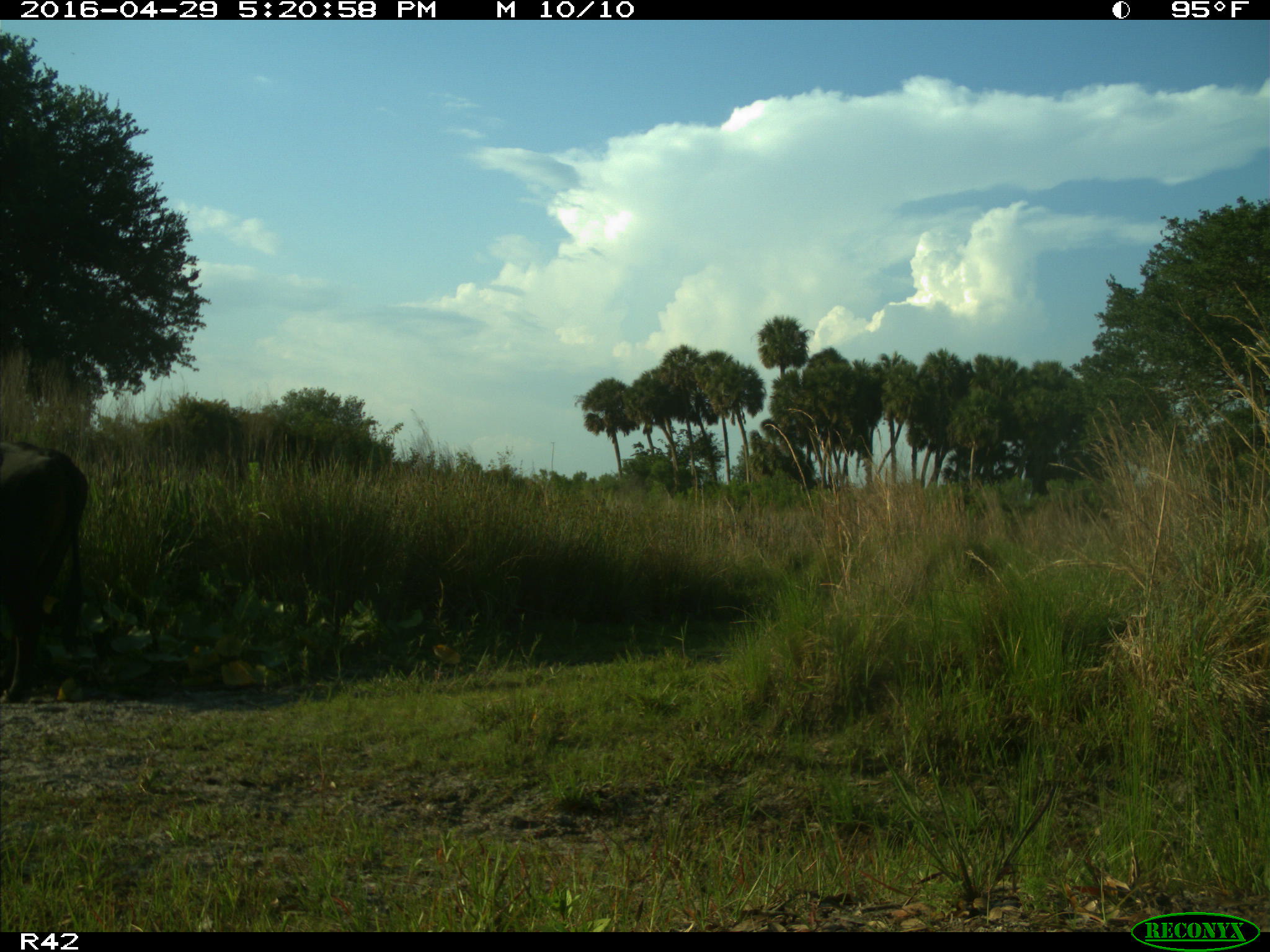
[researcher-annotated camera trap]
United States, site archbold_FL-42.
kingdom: Animalia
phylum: Chordata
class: Mammalia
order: Artiodactyla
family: Bovidae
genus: Bos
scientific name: Bos taurus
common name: domestic cow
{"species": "Bos taurus (domestic cow)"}